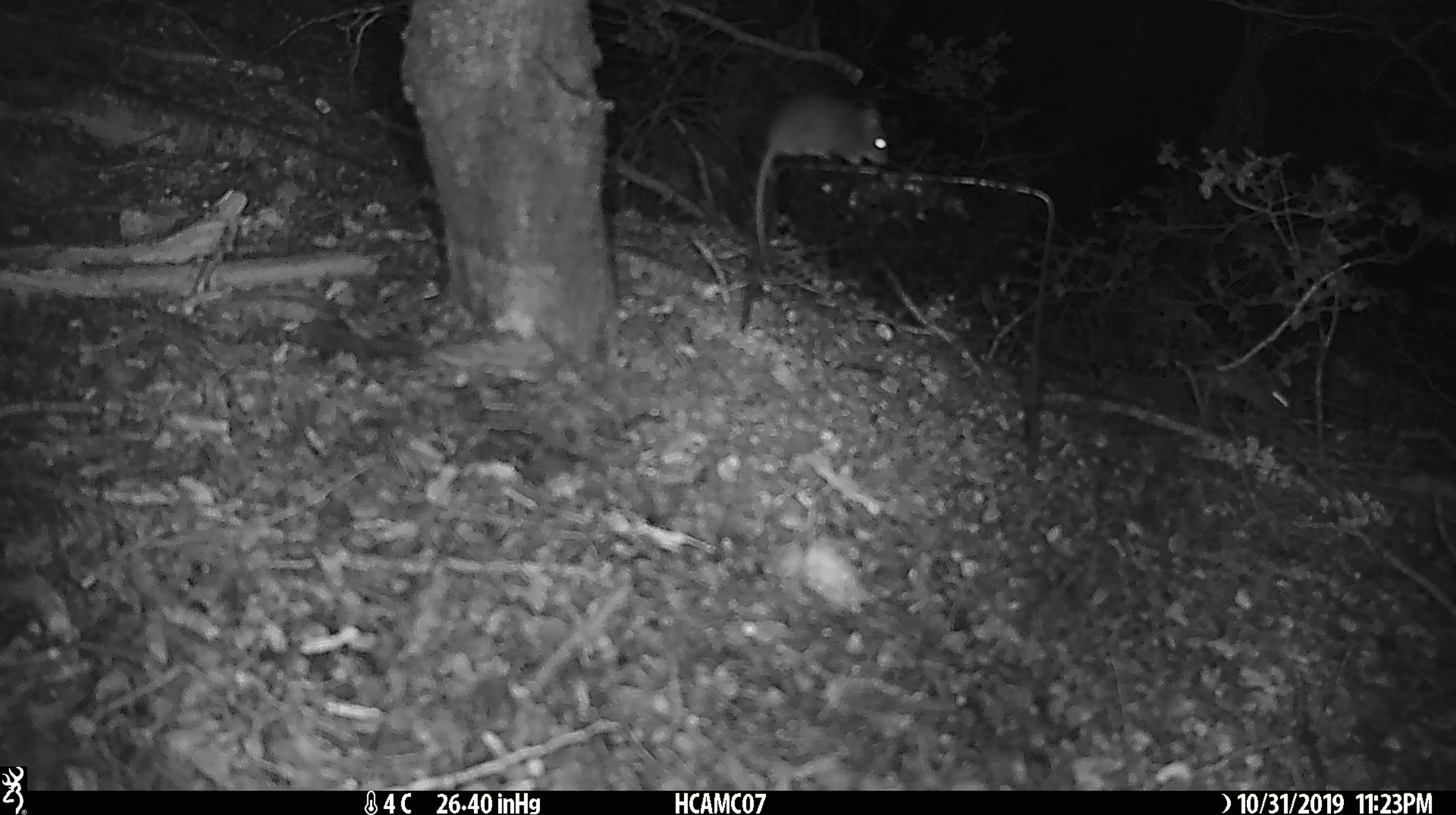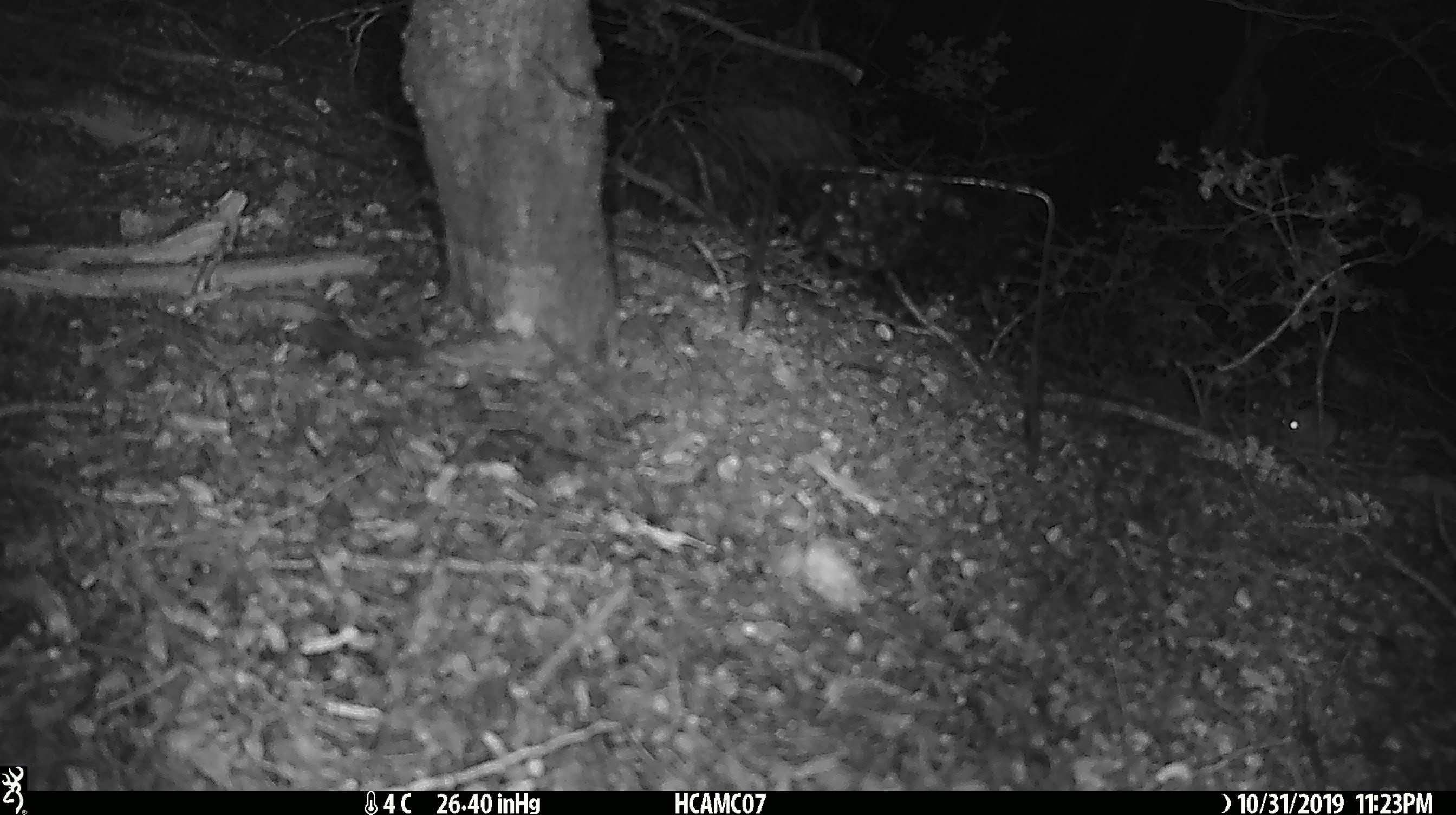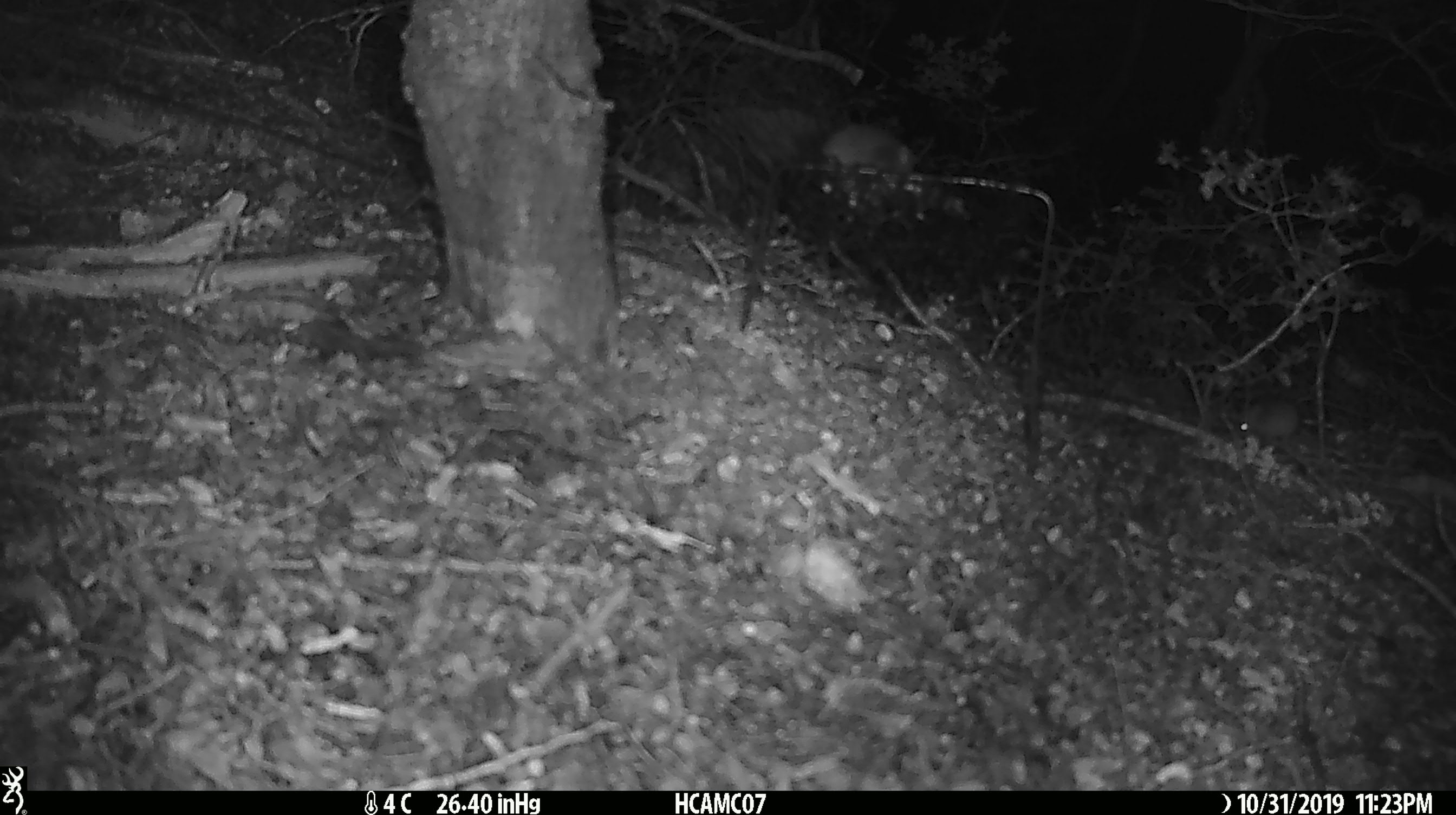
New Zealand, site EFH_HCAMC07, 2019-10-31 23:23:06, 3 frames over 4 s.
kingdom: Animalia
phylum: Chordata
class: Mammalia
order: Rodentia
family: Muridae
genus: Mus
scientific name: Mus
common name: mouse